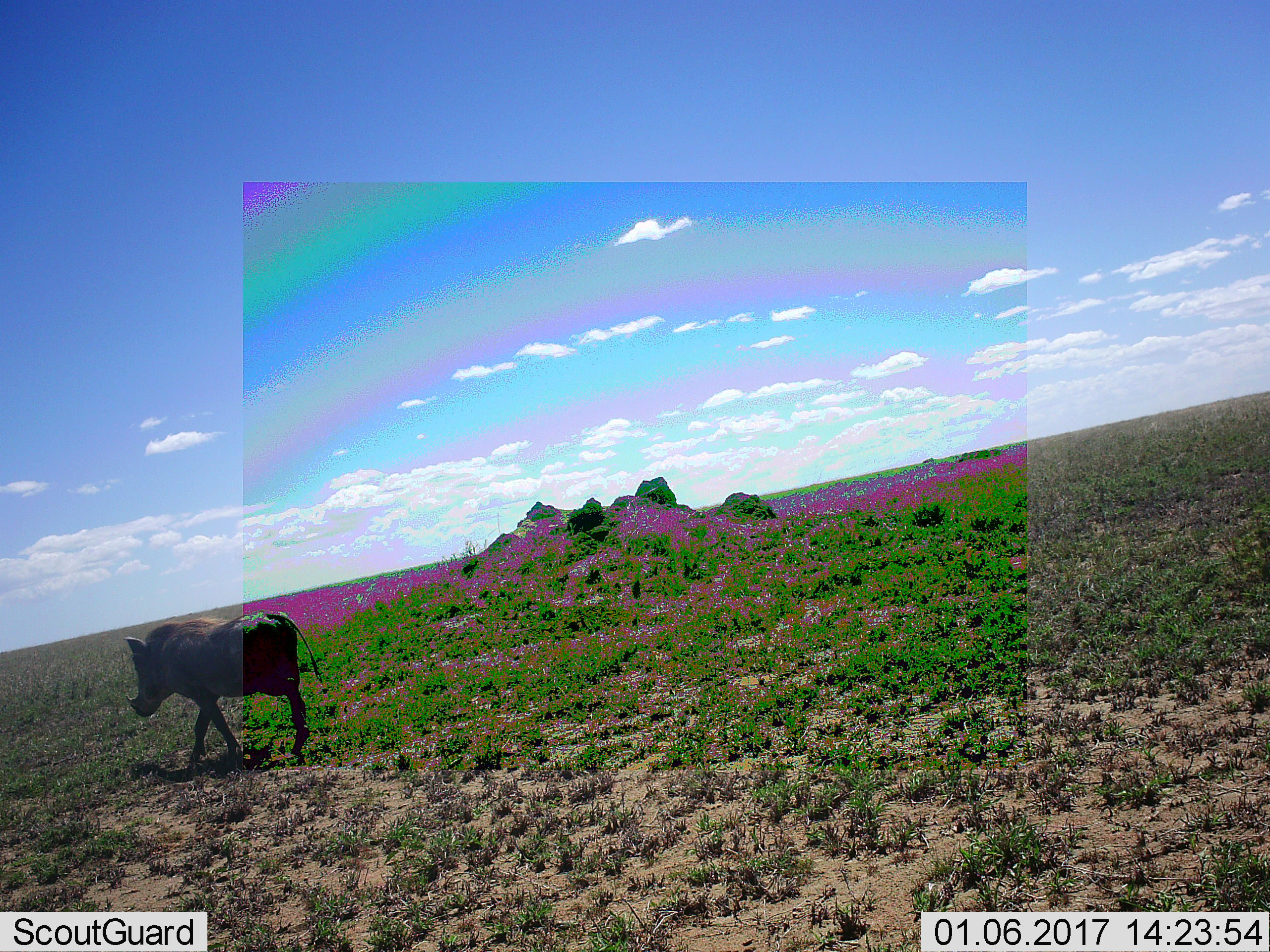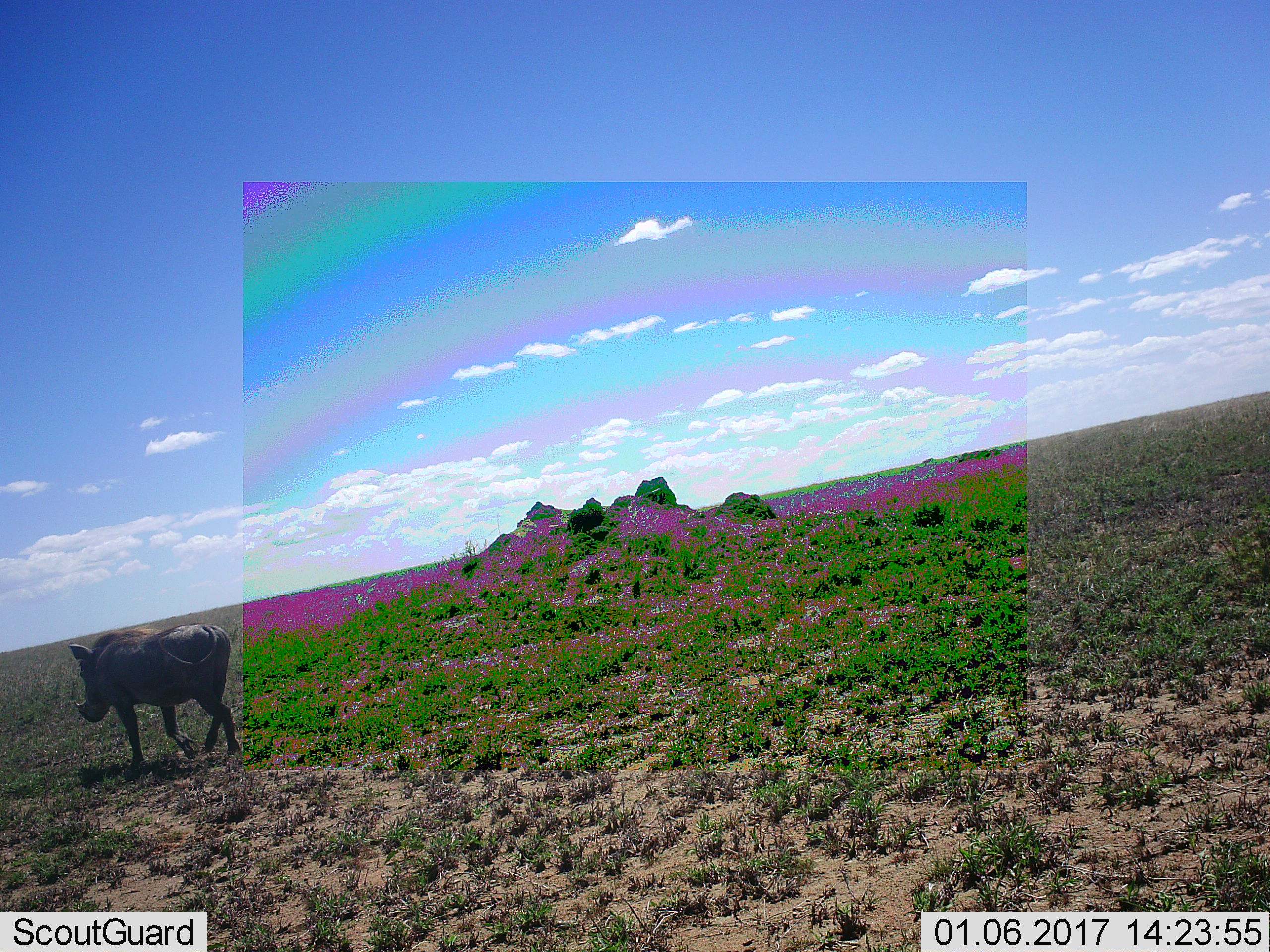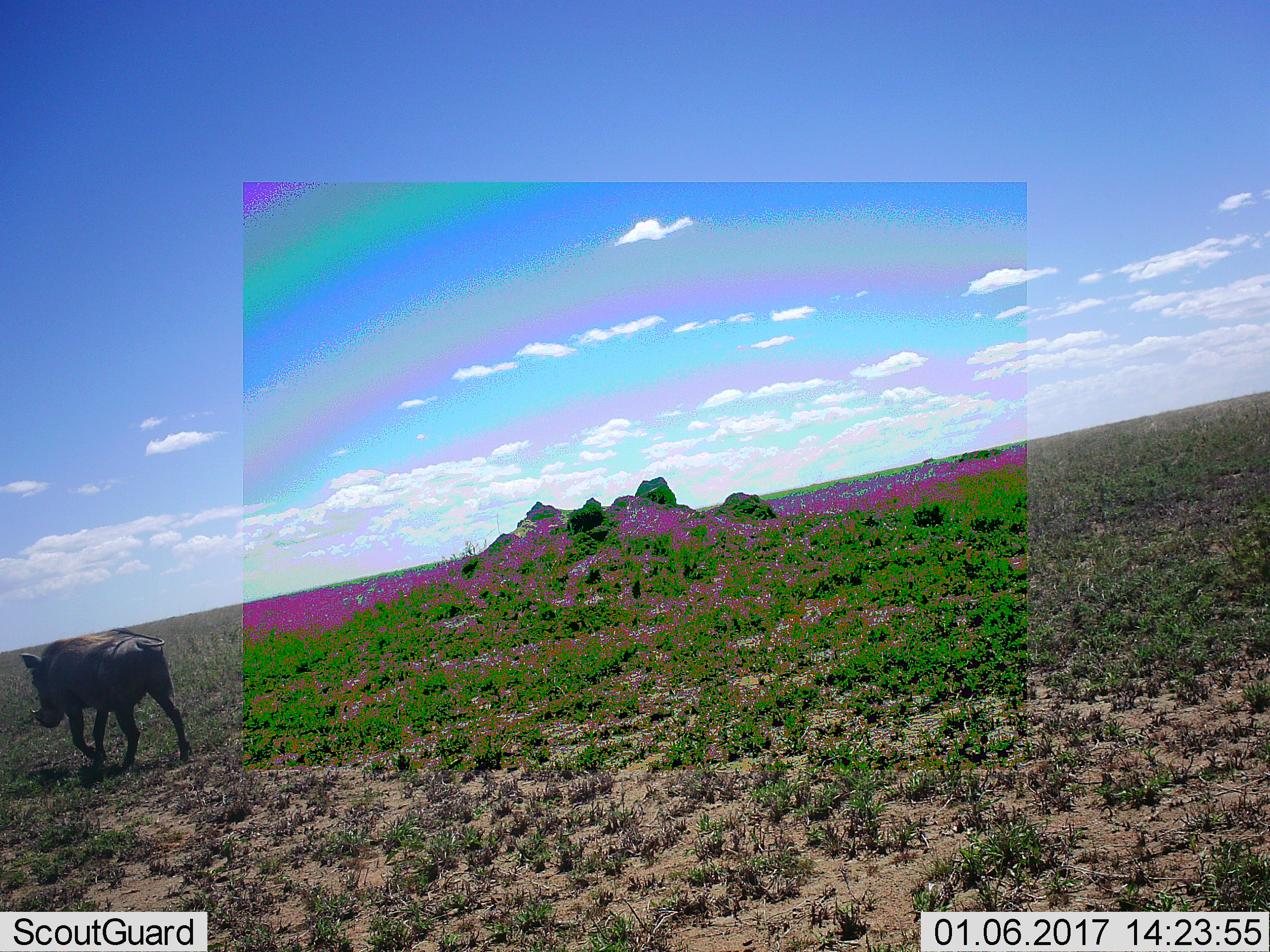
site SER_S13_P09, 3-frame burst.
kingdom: Animalia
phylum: Chordata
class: Mammalia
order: Artiodactyla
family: Suidae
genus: Phacochoerus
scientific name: Phacochoerus africanus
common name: warthog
Warthog (Phacochoerus africanus), count 1. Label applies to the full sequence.